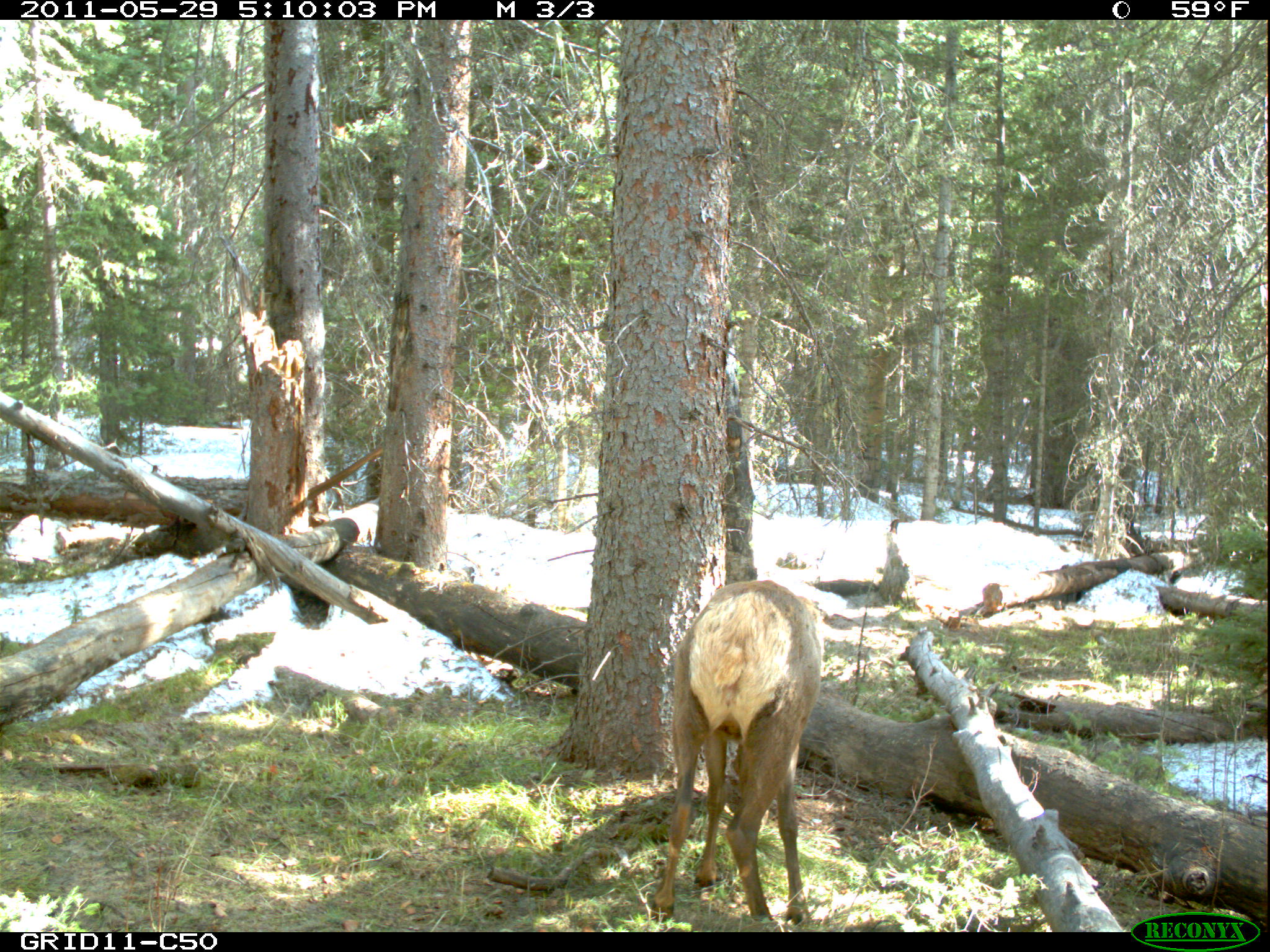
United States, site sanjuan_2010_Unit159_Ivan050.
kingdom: Animalia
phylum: Chordata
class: Mammalia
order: Artiodactyla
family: Cervidae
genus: Cervus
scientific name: Cervus elaphus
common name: red deer